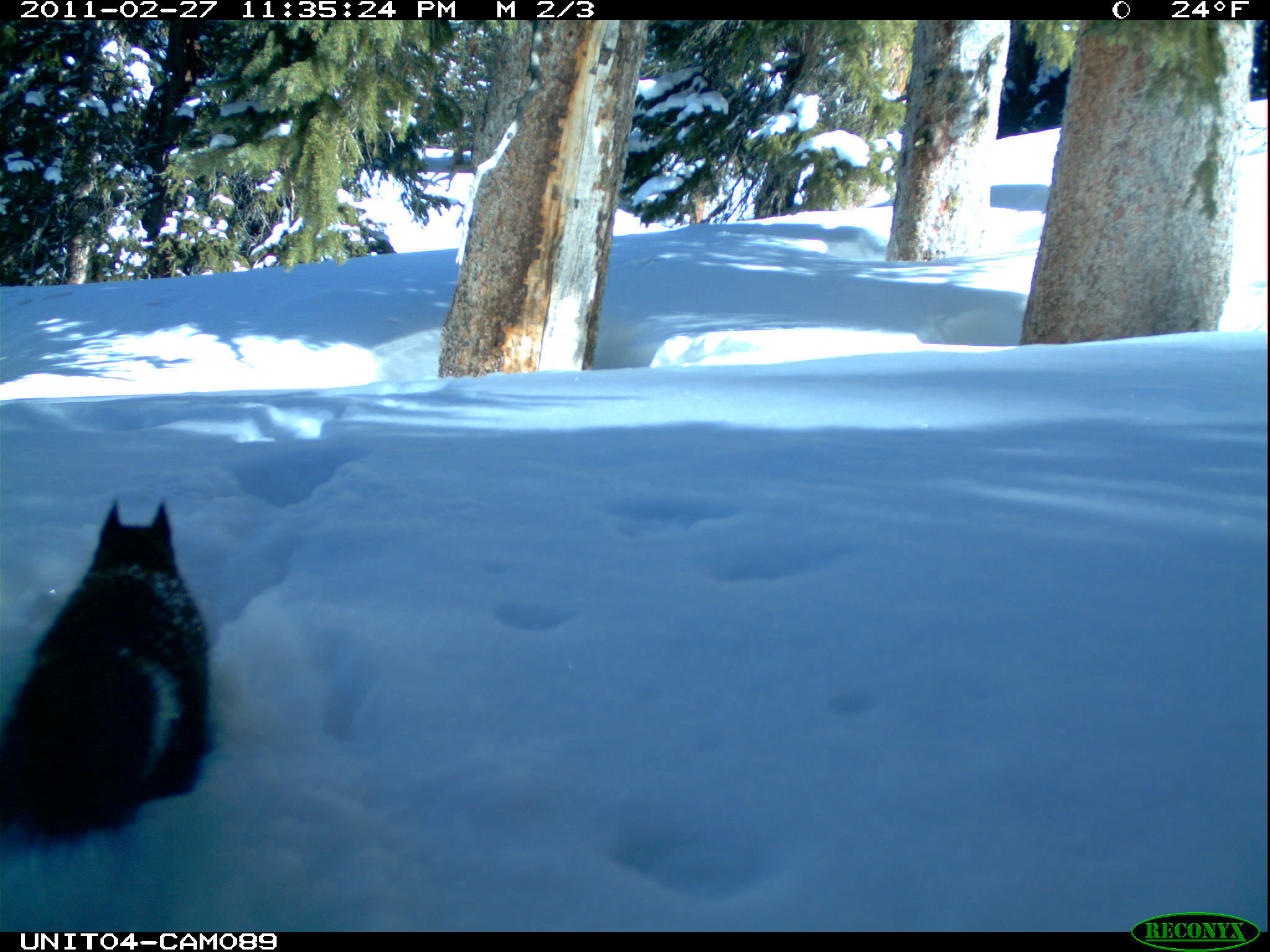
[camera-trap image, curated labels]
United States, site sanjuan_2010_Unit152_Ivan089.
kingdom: Animalia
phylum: Chordata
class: Mammalia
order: Rodentia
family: Sciuridae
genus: Tamiasciurus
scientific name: Tamiasciurus hudsonicus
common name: american red squirrel